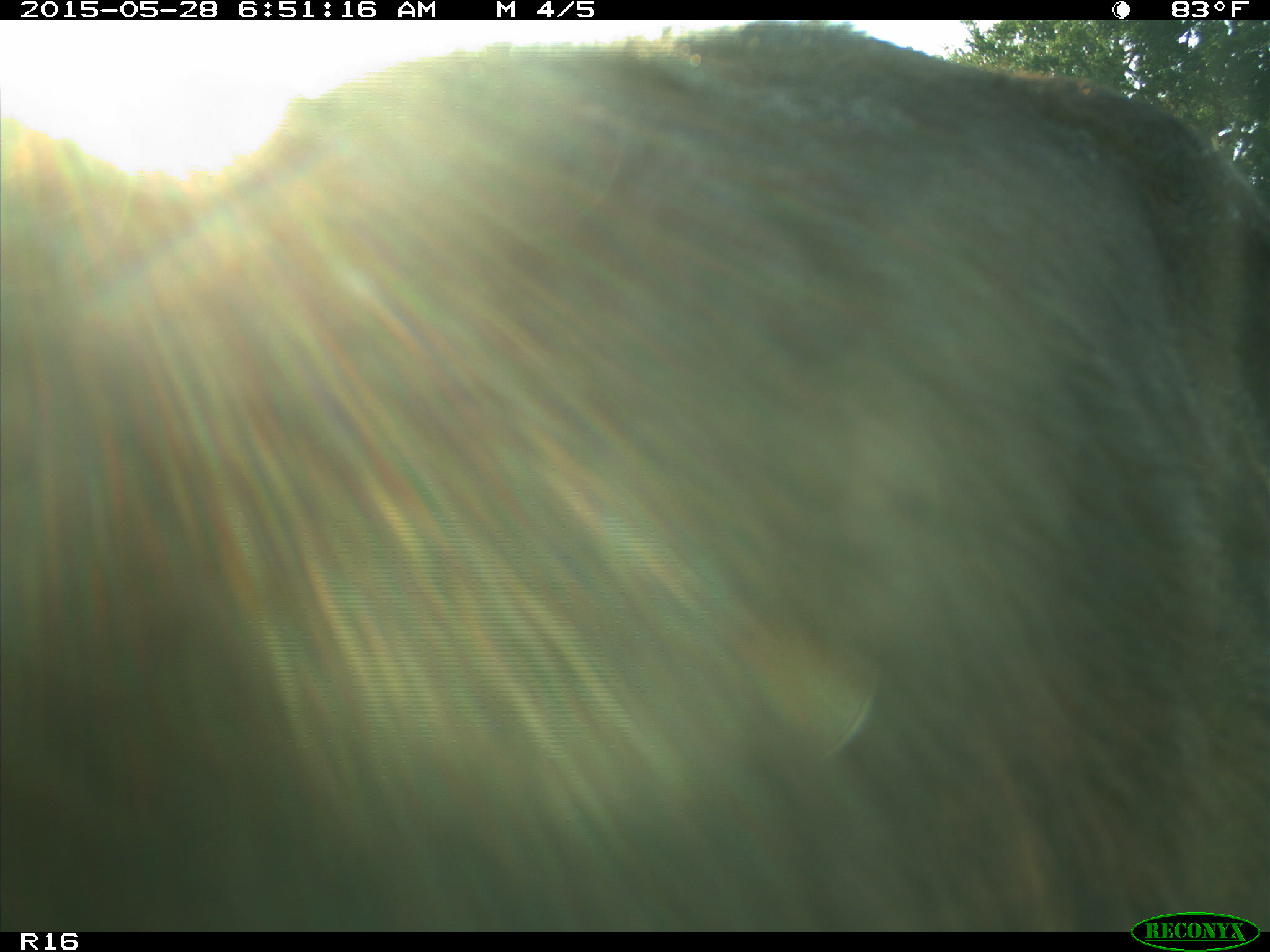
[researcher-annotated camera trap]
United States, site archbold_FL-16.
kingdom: Animalia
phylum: Chordata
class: Mammalia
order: Artiodactyla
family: Bovidae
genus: Bos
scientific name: Bos taurus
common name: domestic cow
Bos taurus (domestic cow).